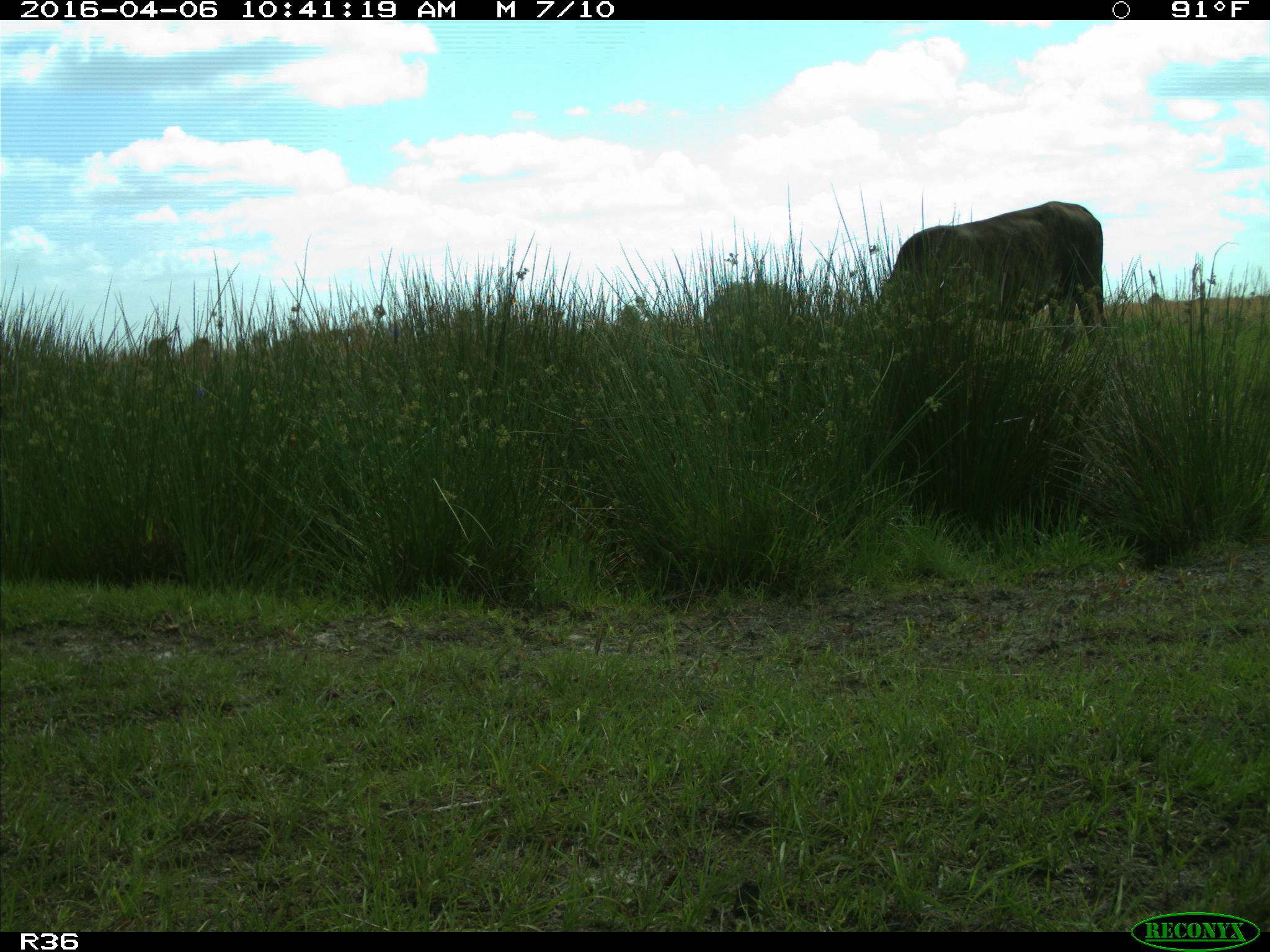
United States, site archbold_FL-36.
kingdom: Animalia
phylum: Chordata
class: Mammalia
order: Artiodactyla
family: Bovidae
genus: Bos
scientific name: Bos taurus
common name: domestic cow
Bos taurus (domestic cow).